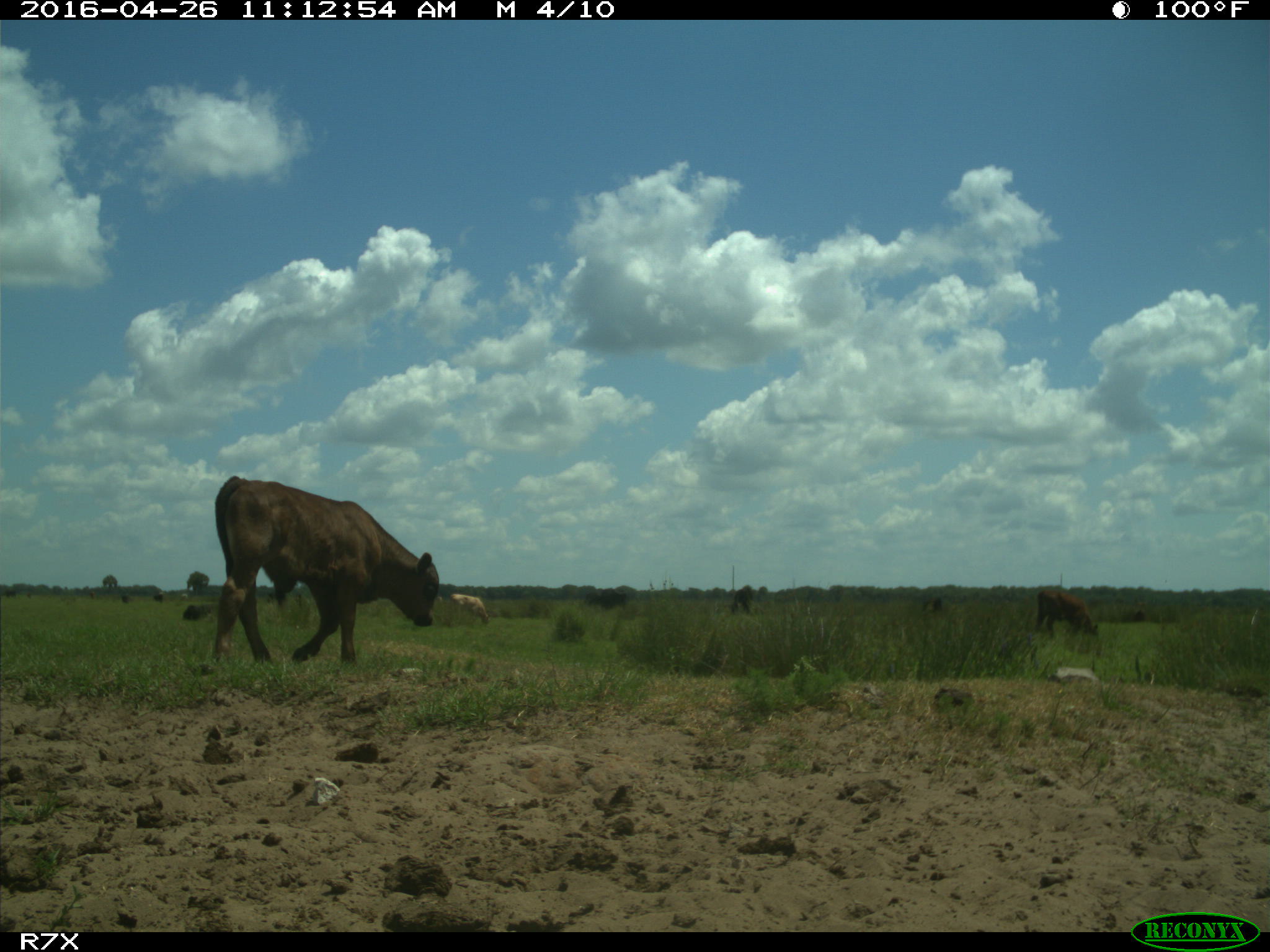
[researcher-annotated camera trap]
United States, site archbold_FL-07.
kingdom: Animalia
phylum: Chordata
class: Mammalia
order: Artiodactyla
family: Bovidae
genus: Bos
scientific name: Bos taurus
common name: domestic cow